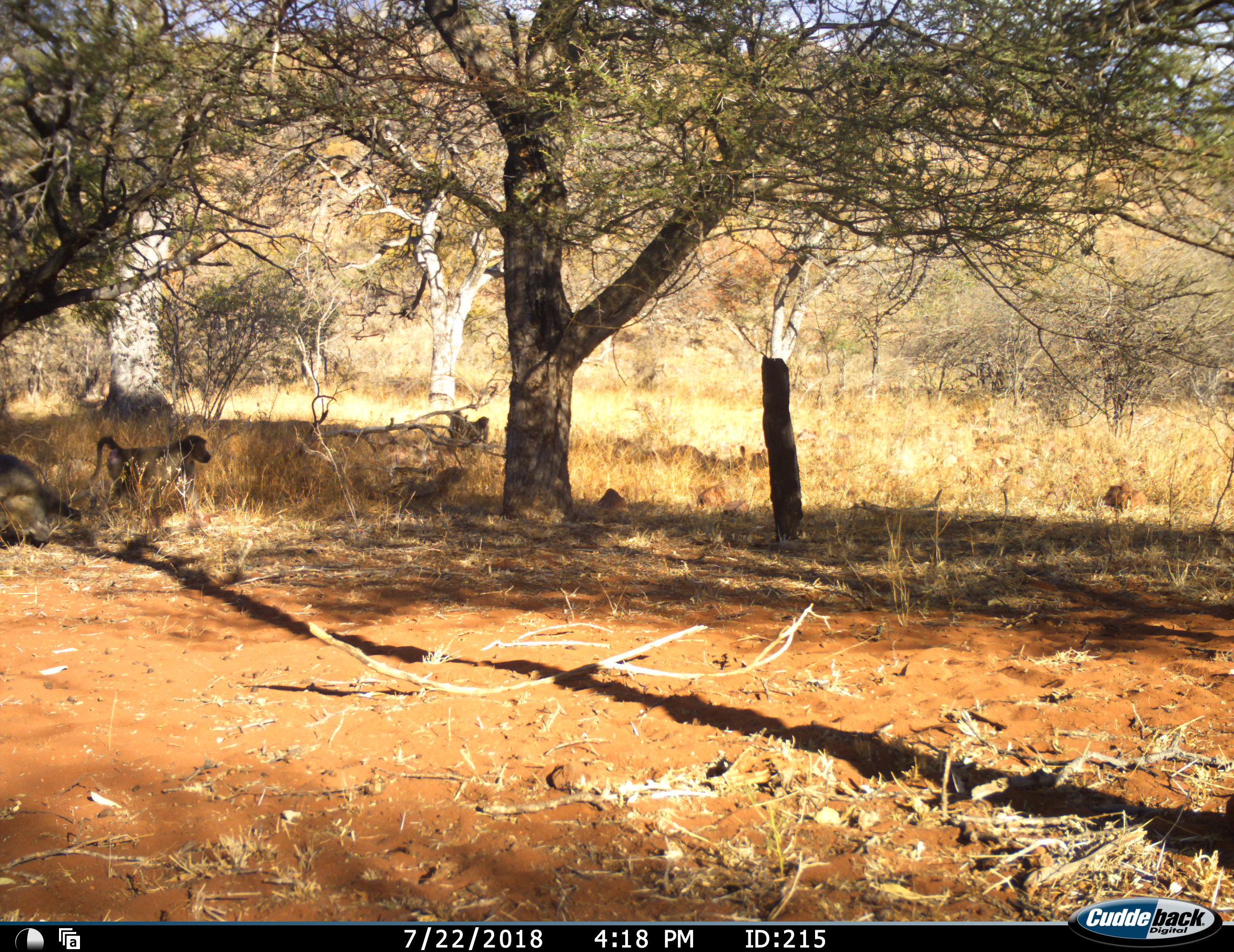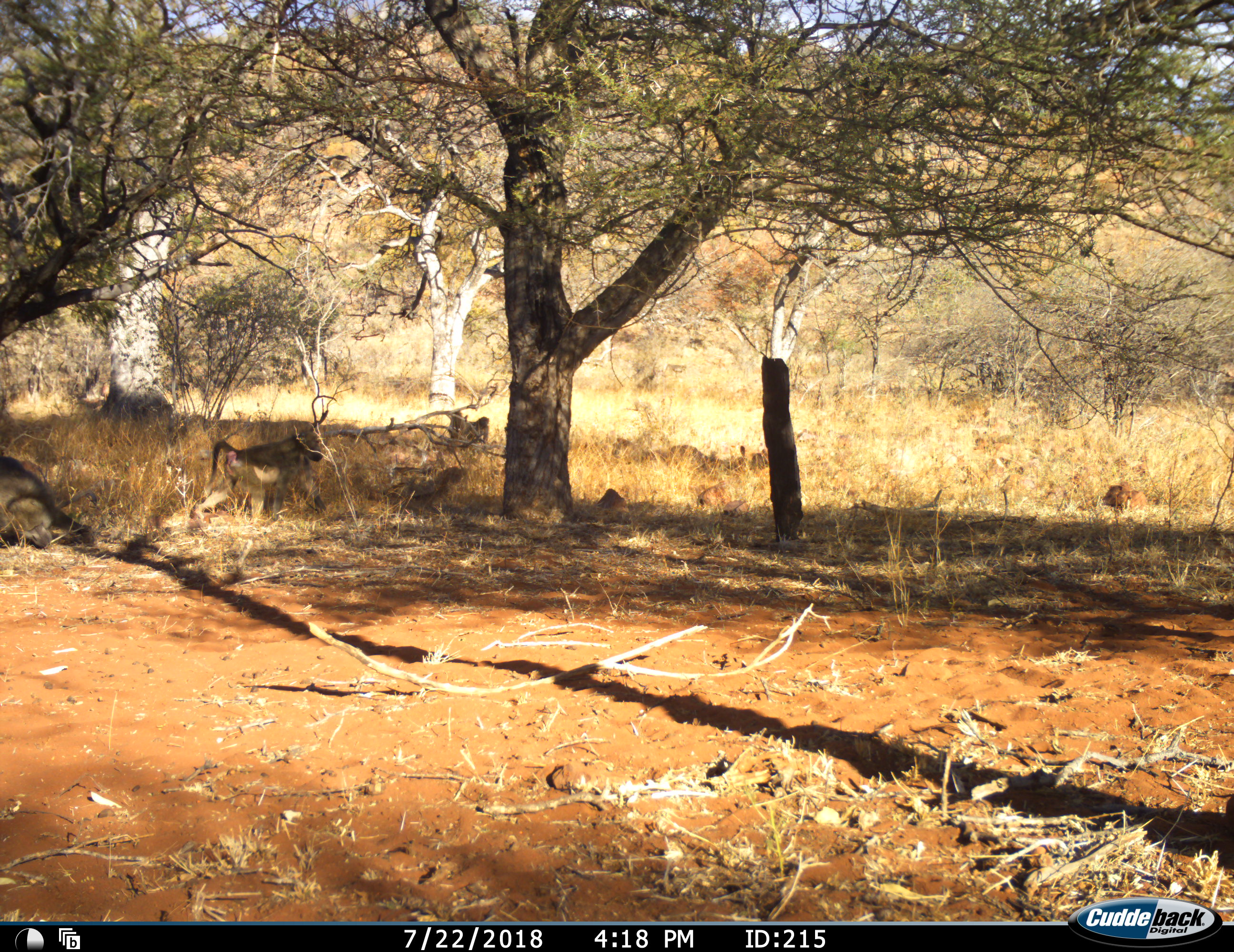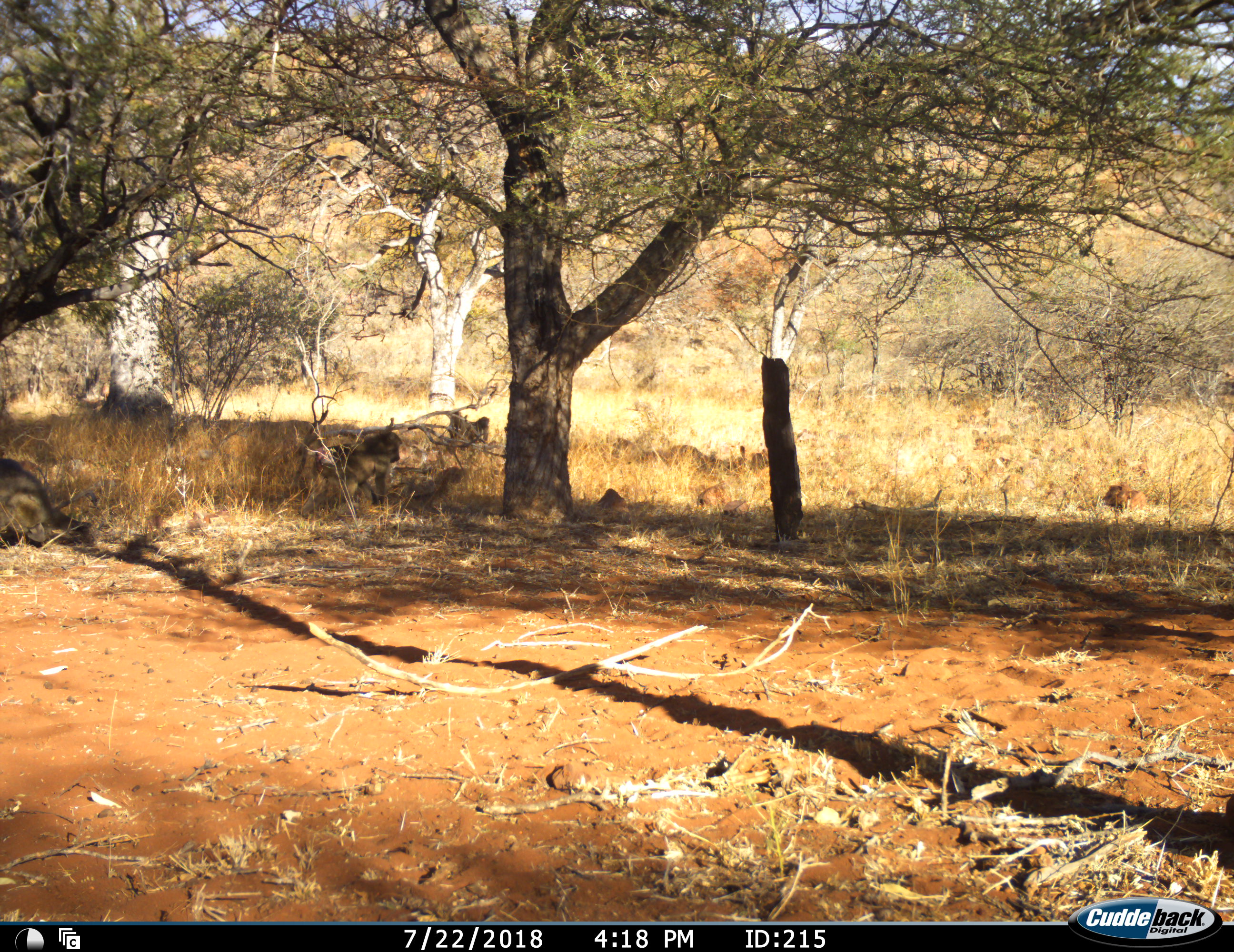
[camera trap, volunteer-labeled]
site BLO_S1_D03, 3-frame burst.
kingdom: Animalia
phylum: Chordata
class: Mammalia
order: Primates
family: Cercopithecidae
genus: Papio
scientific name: Papio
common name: baboon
Baboon (Papio), count 2. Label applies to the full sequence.